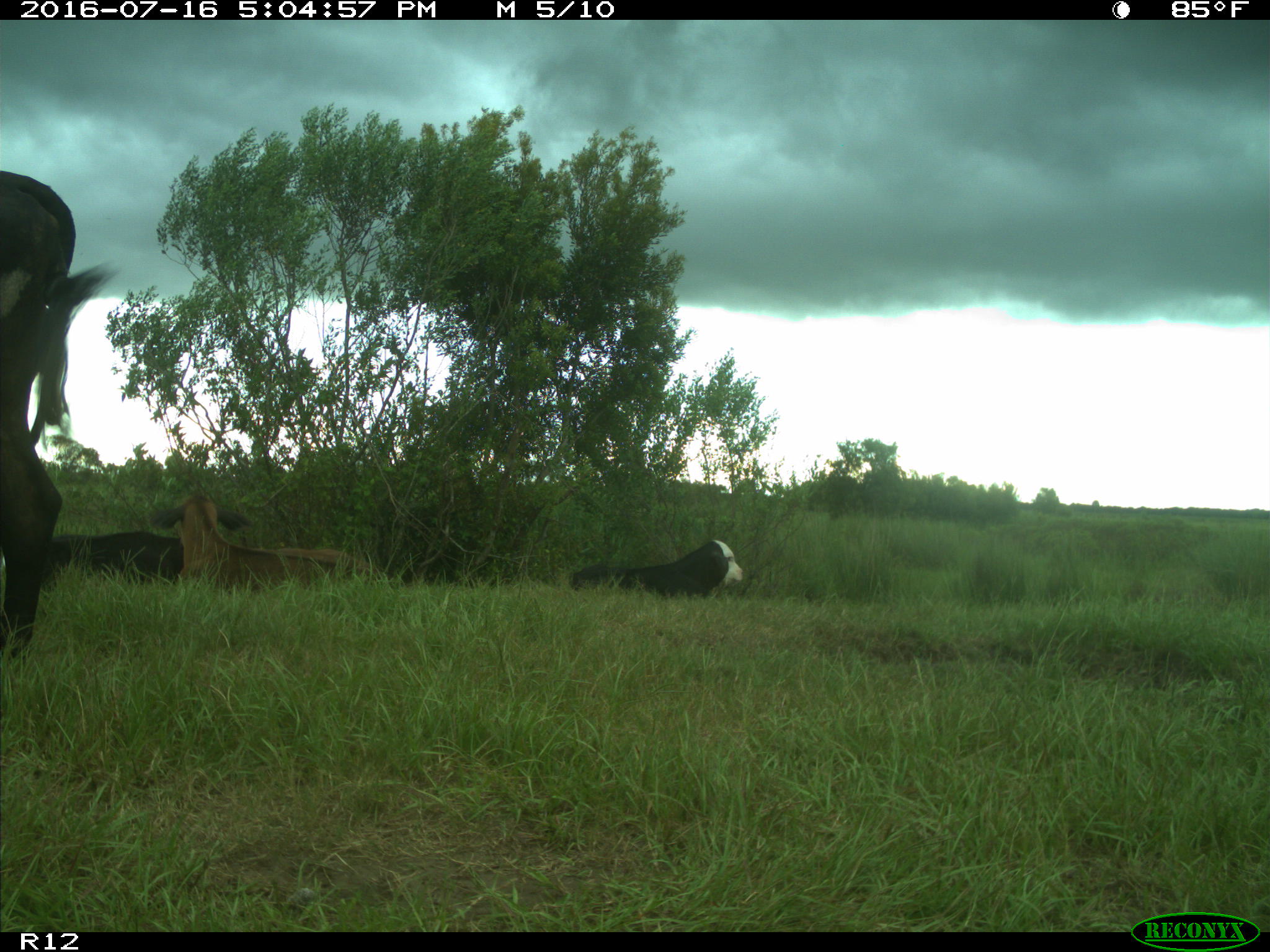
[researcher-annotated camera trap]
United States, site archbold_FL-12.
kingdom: Animalia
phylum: Chordata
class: Mammalia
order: Artiodactyla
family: Bovidae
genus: Bos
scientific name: Bos taurus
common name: domestic cow